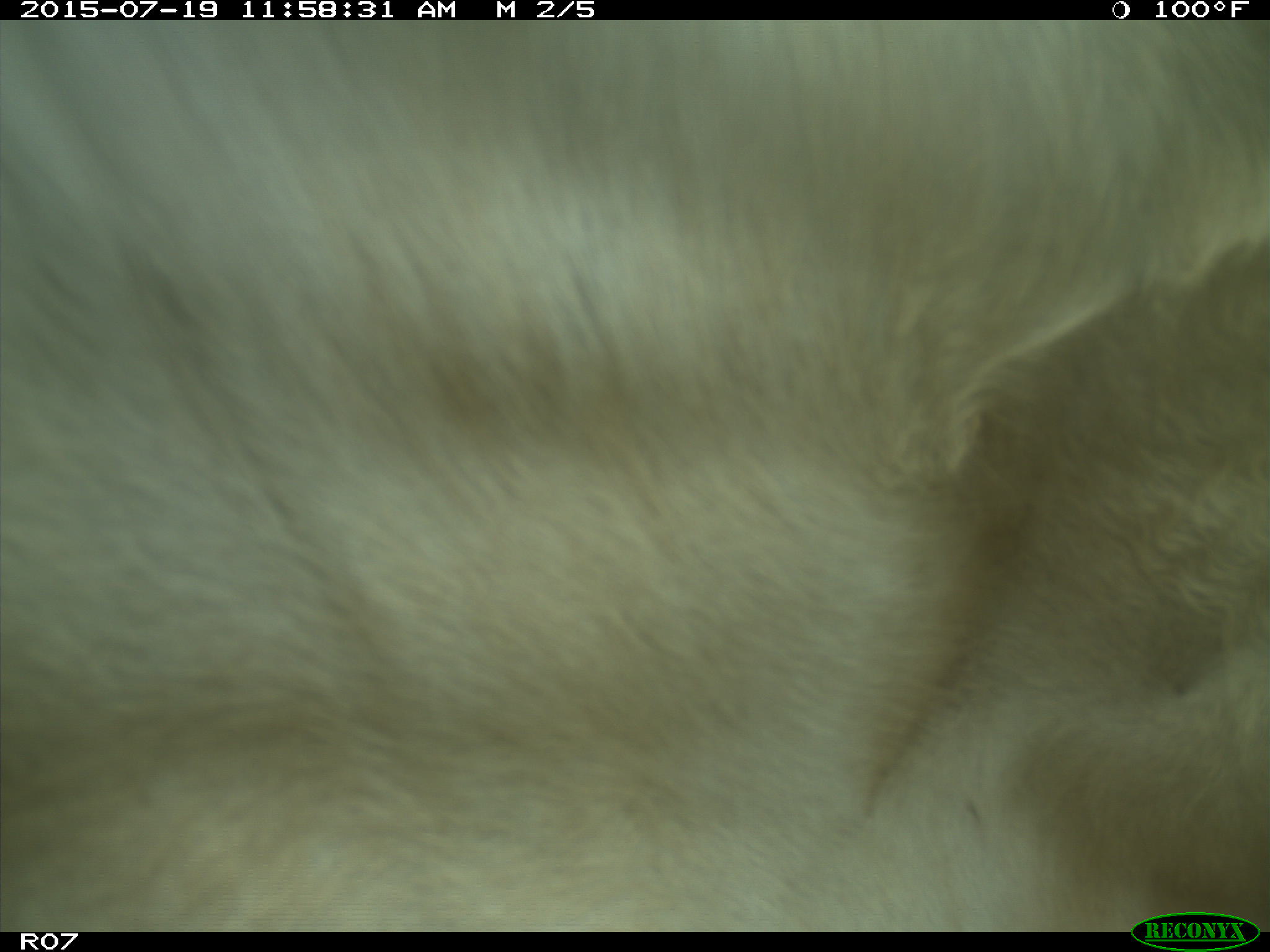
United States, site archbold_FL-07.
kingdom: Animalia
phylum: Chordata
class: Mammalia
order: Artiodactyla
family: Bovidae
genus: Bos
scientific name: Bos taurus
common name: domestic cow